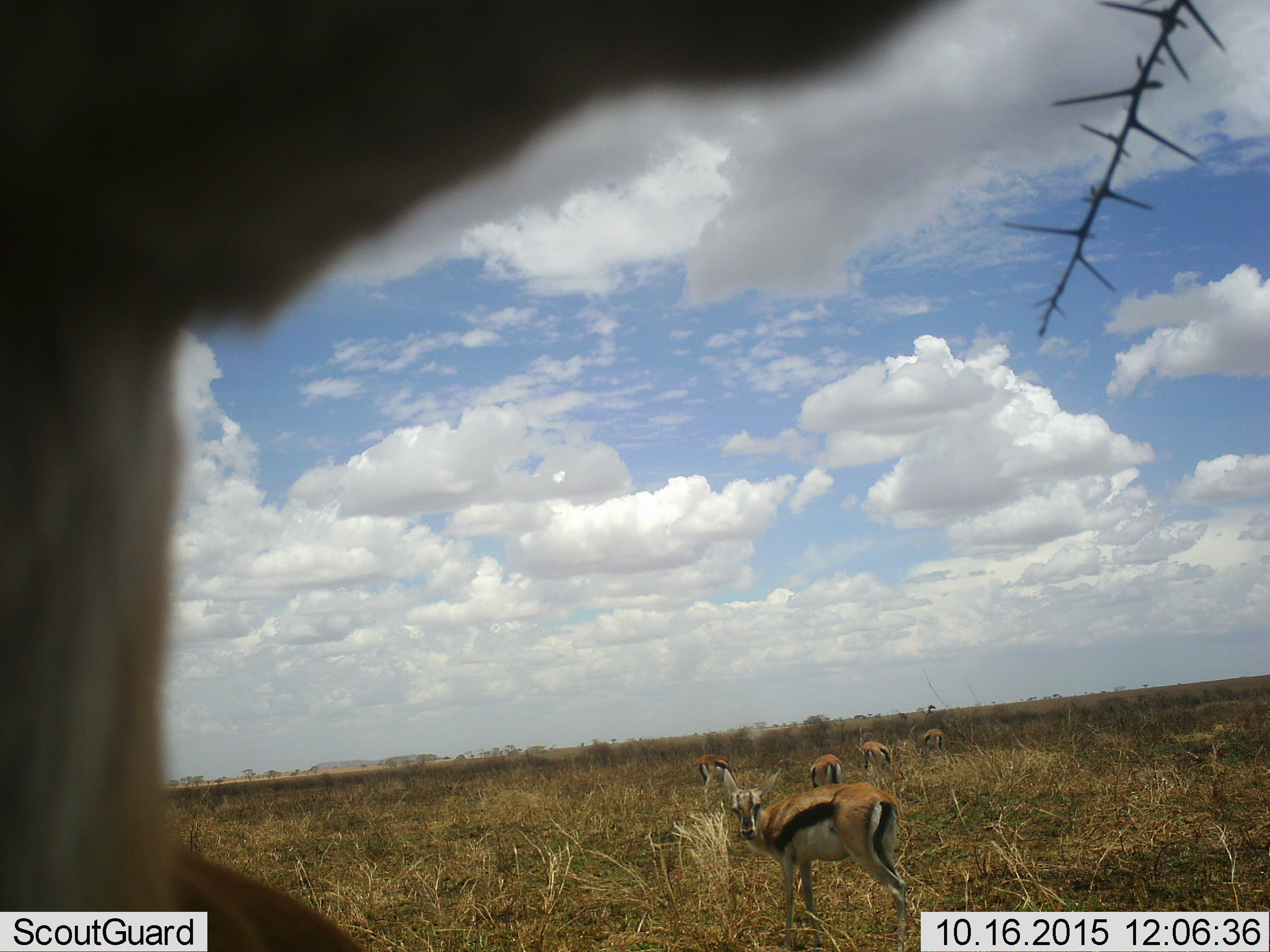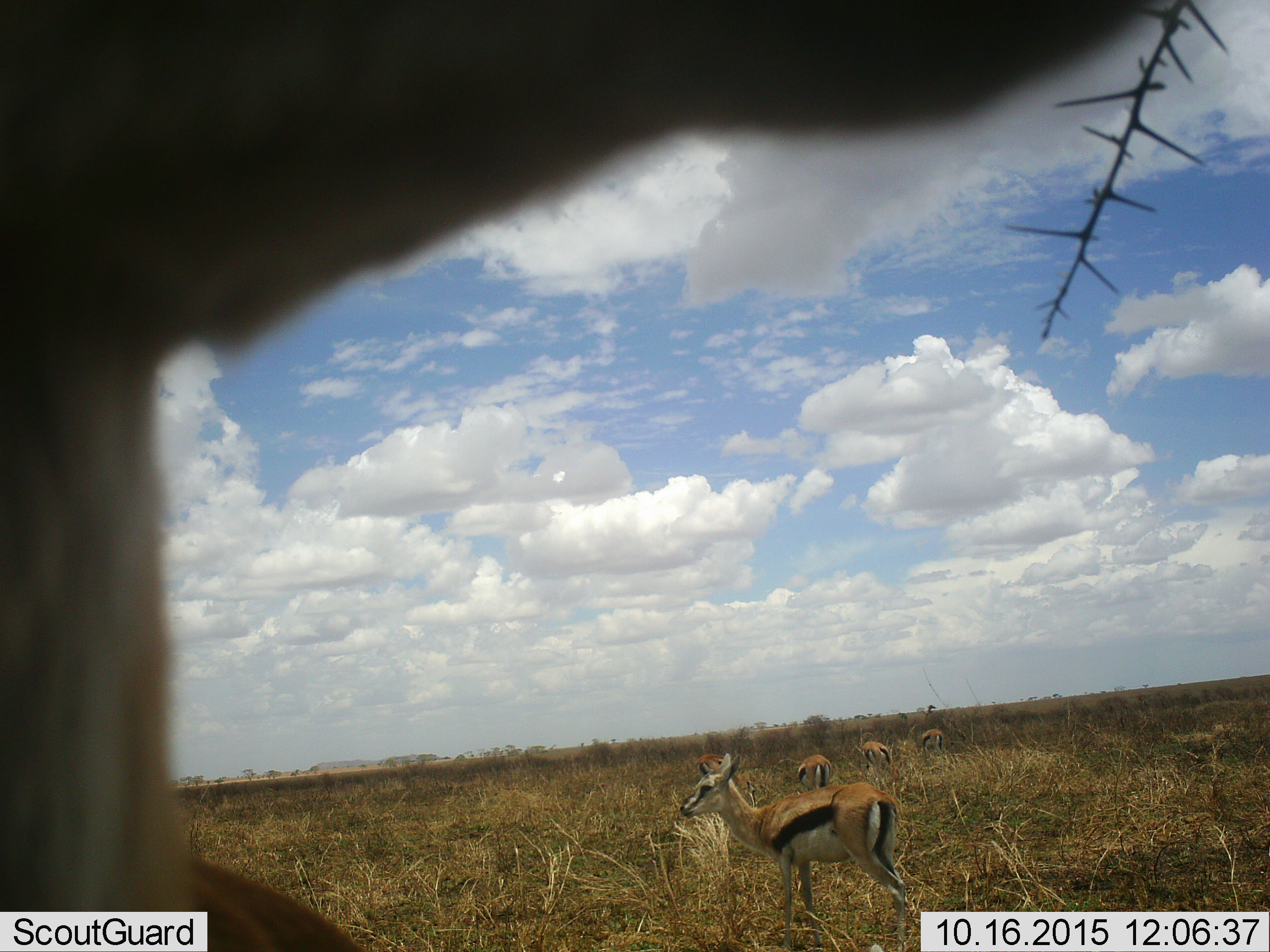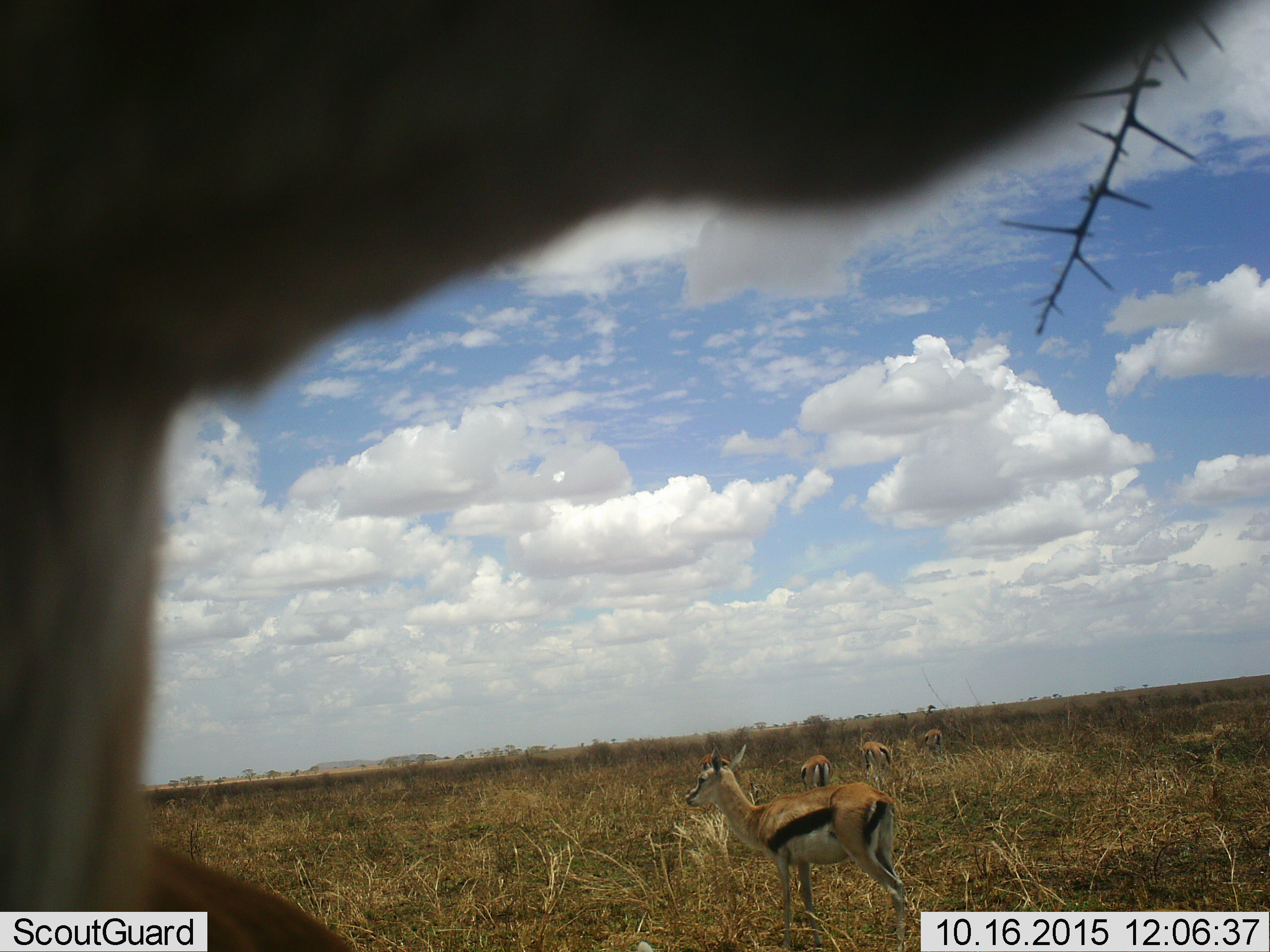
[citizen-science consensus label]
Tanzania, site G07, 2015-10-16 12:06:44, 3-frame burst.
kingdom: Animalia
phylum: Chordata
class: Mammalia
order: Artiodactyla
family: Bovidae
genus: Eudorcas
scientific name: Eudorcas thomsonii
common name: thomson's gazelle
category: gazellethomsons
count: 6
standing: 70%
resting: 0%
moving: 0%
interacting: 10%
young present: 10%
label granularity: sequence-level